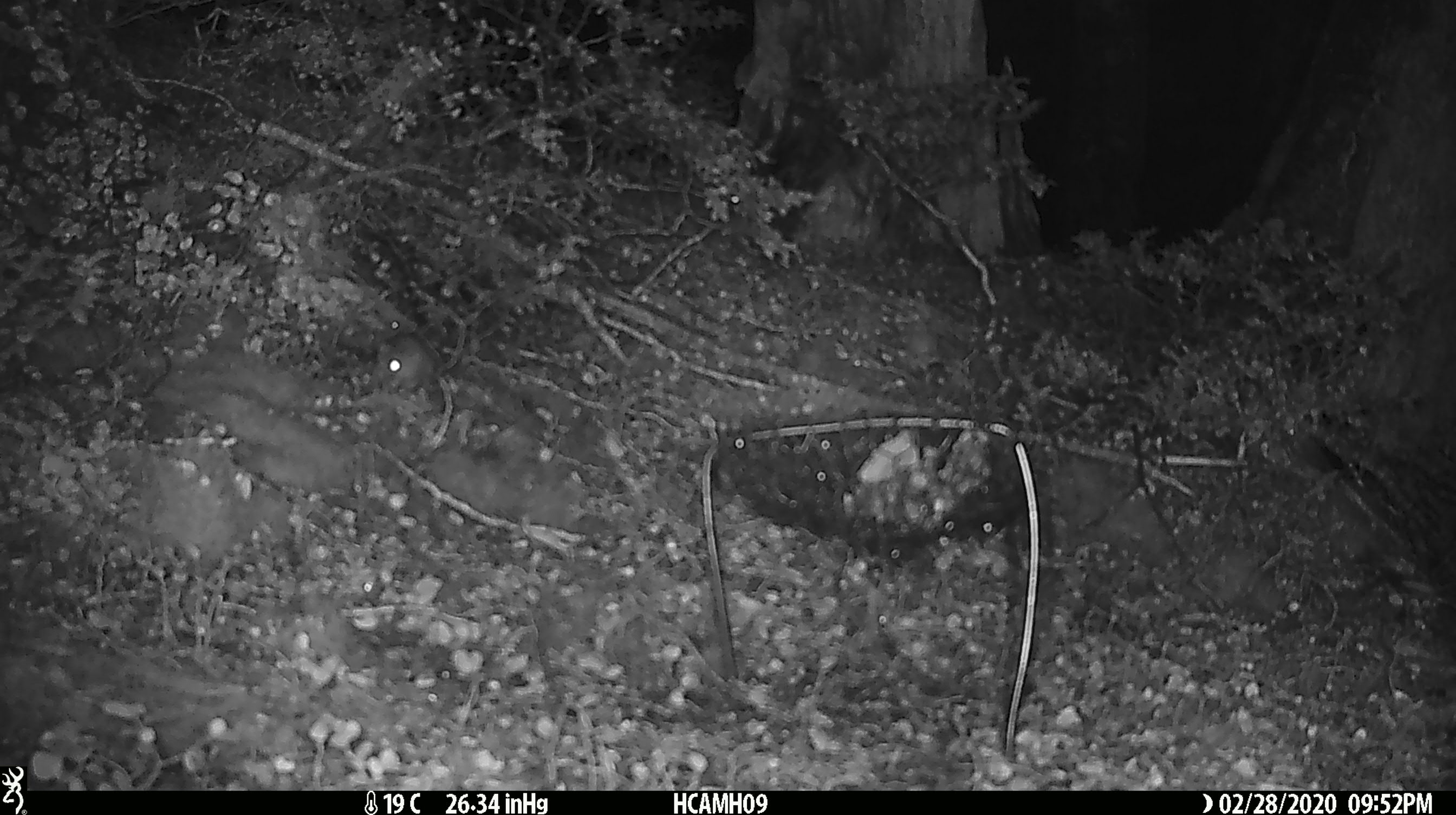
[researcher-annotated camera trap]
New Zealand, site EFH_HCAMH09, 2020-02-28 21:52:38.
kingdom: Animalia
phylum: Chordata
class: Mammalia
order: Rodentia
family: Muridae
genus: Mus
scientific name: Mus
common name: mouse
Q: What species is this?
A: Mouse (Mus).